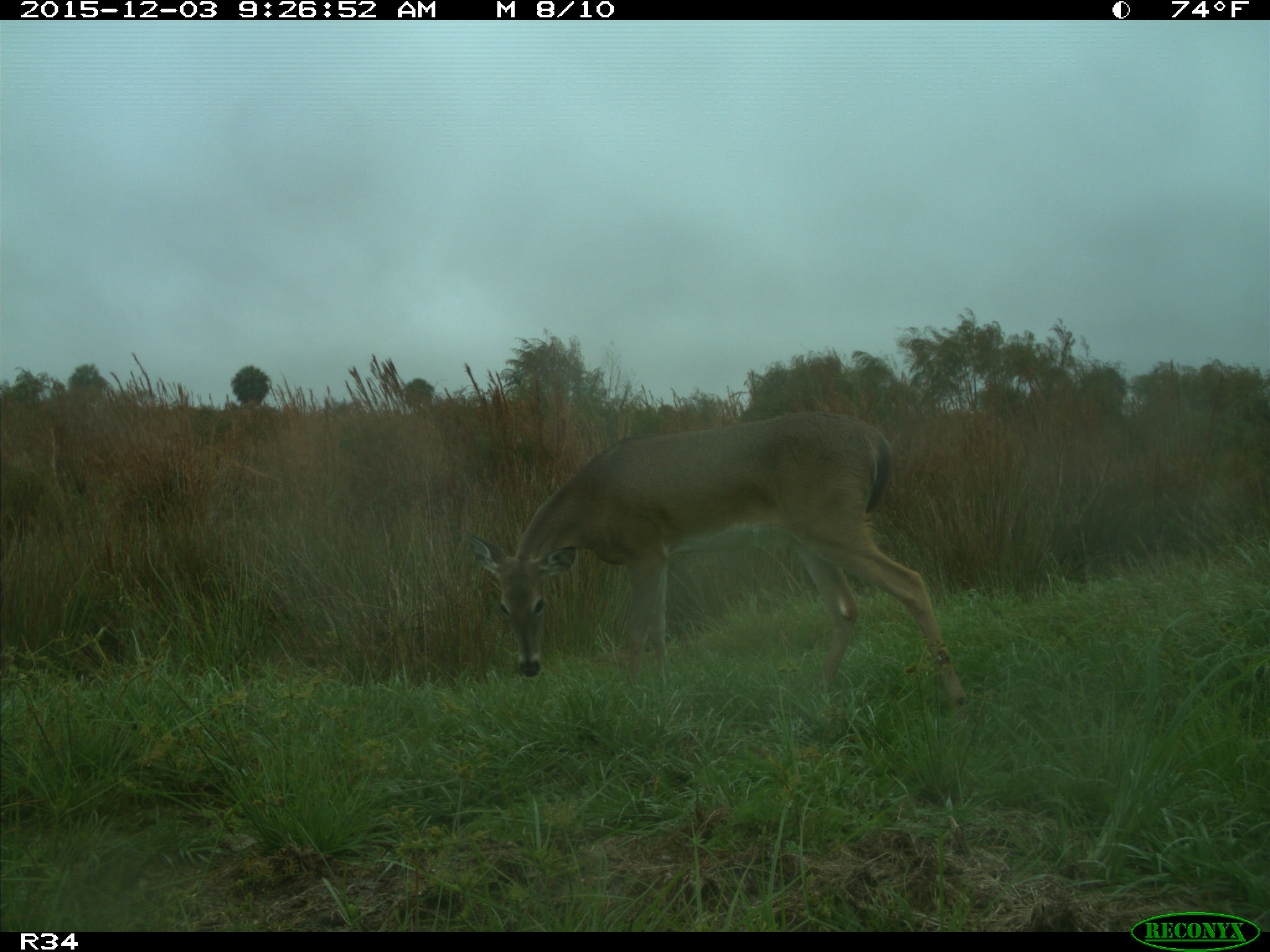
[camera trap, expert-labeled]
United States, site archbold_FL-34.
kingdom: Animalia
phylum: Chordata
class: Mammalia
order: Artiodactyla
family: Cervidae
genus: Odocoileus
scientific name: Odocoileus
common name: deer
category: unidentified deer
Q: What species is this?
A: Unidentified deer (deer) (Odocoileus).